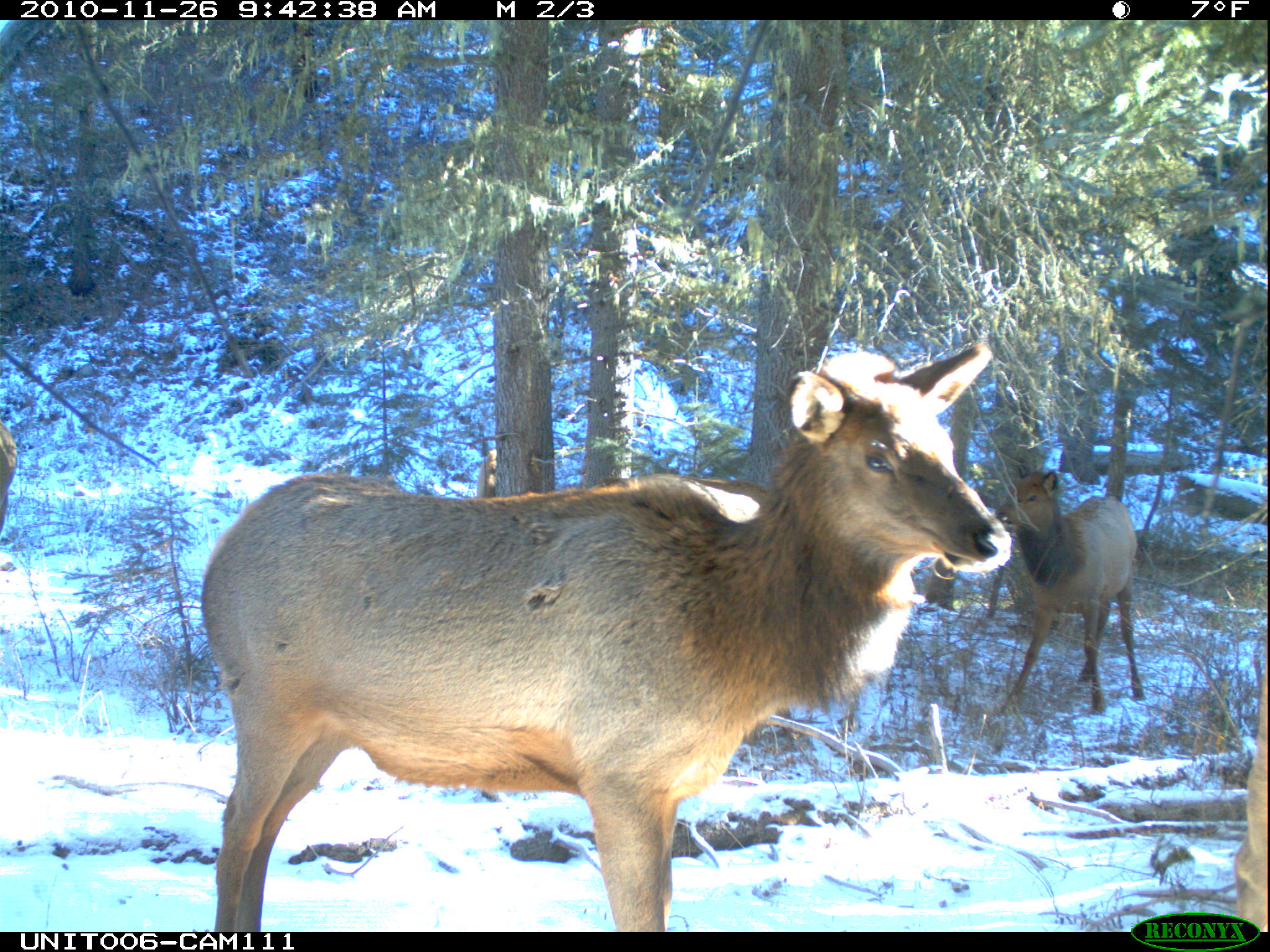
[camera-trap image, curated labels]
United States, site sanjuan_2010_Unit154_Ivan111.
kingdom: Animalia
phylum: Chordata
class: Mammalia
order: Artiodactyla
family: Cervidae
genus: Cervus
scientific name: Cervus elaphus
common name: red deer